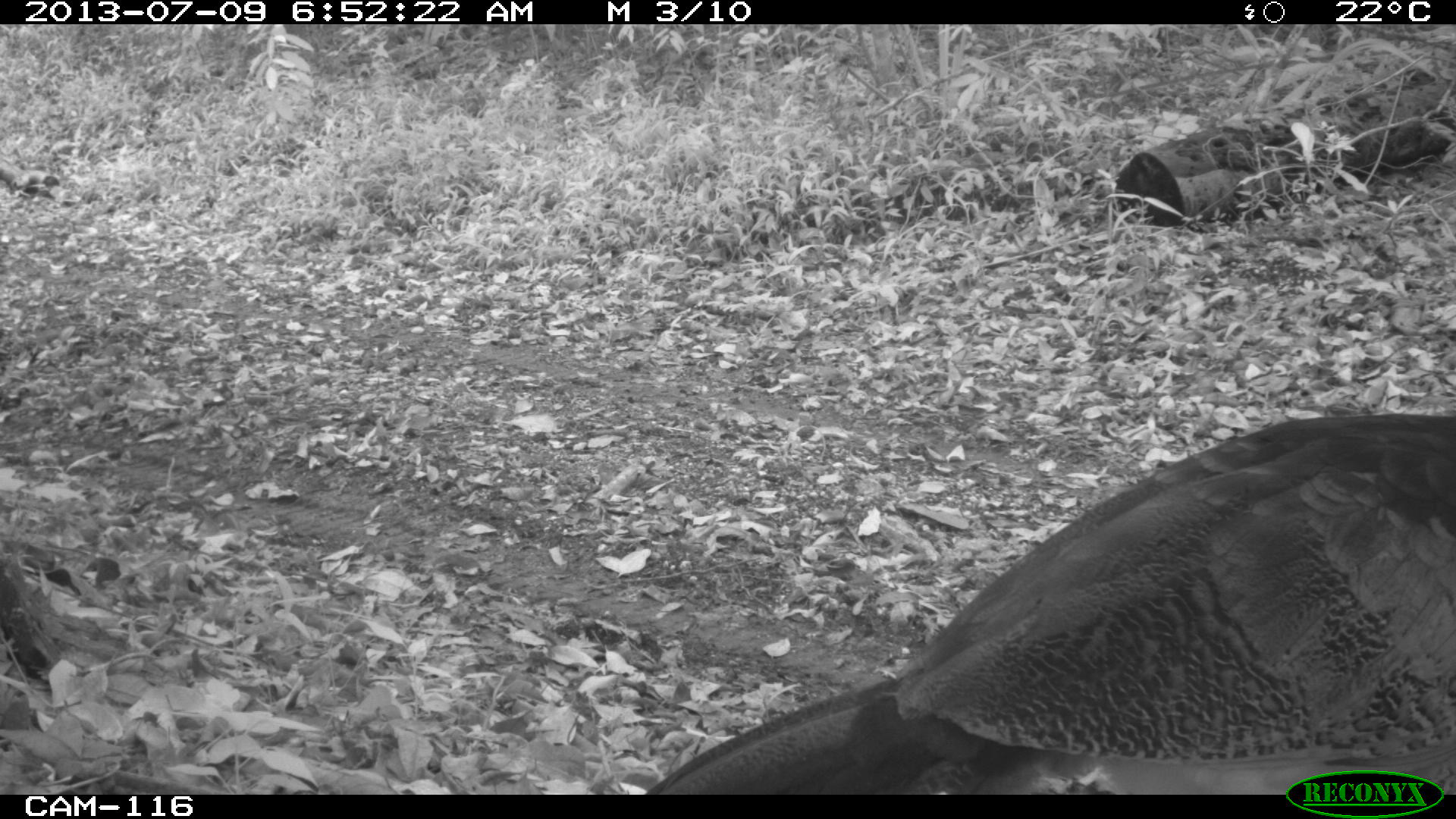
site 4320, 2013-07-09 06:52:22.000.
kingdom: Animalia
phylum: Chordata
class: Aves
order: Galliformes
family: Cracidae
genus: Crax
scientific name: Crax rubra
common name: great curassow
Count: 1.